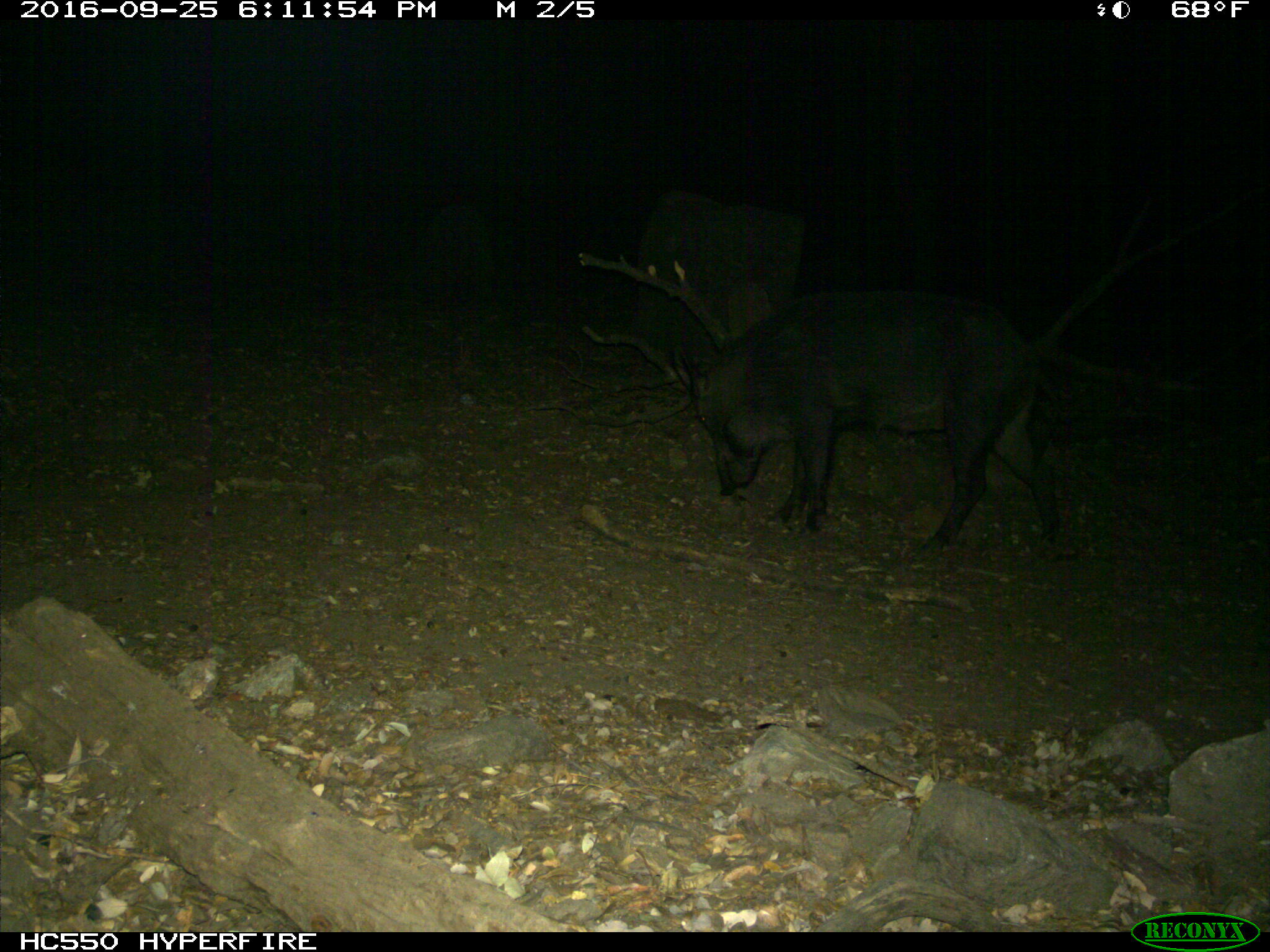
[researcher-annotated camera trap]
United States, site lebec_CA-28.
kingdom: Animalia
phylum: Chordata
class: Mammalia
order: Artiodactyla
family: Suidae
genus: Sus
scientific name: Sus scrofa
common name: wild boar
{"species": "Sus scrofa (wild boar)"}